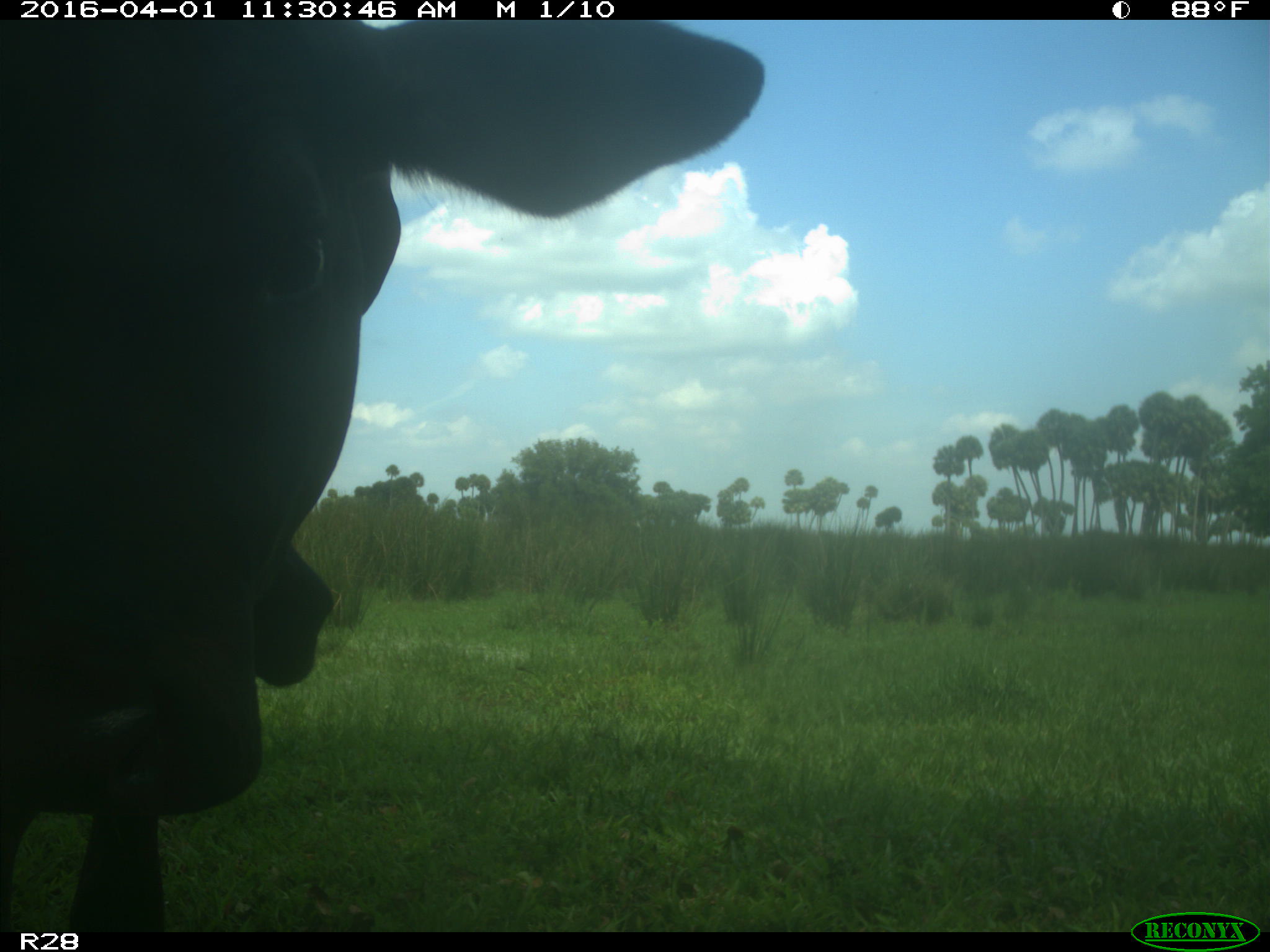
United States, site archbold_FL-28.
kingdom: Animalia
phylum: Chordata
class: Mammalia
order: Artiodactyla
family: Bovidae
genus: Bos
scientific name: Bos taurus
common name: domestic cow